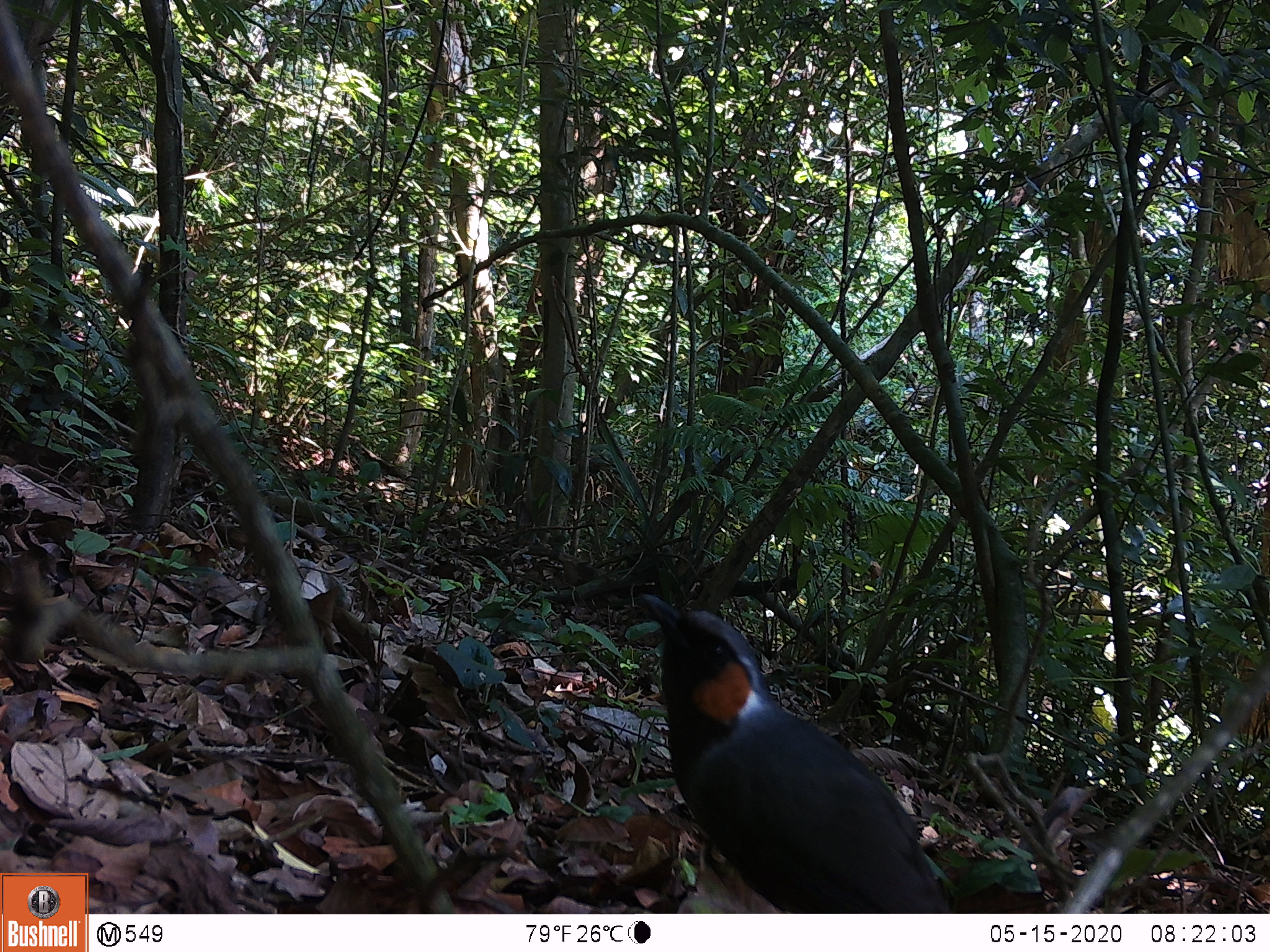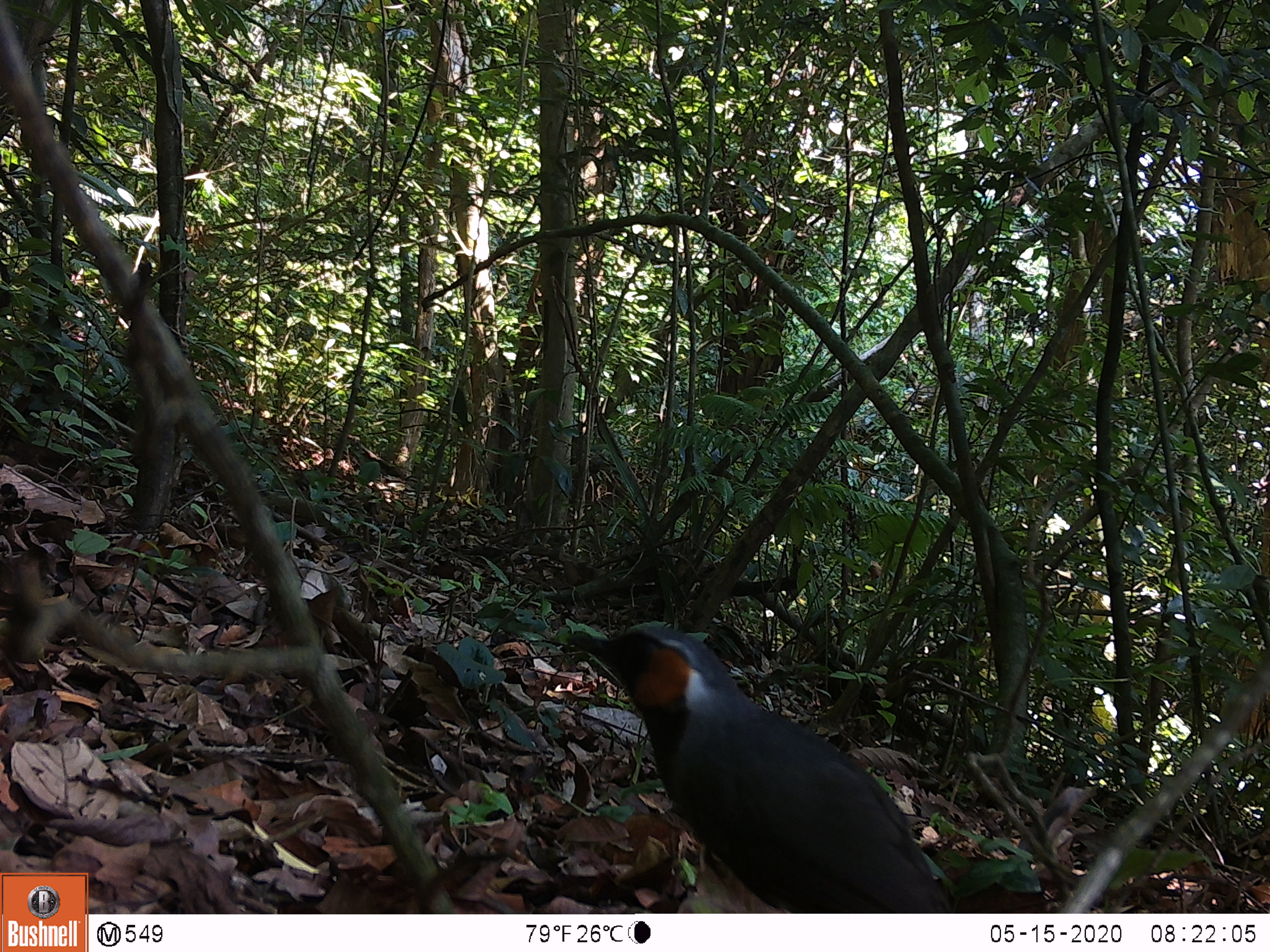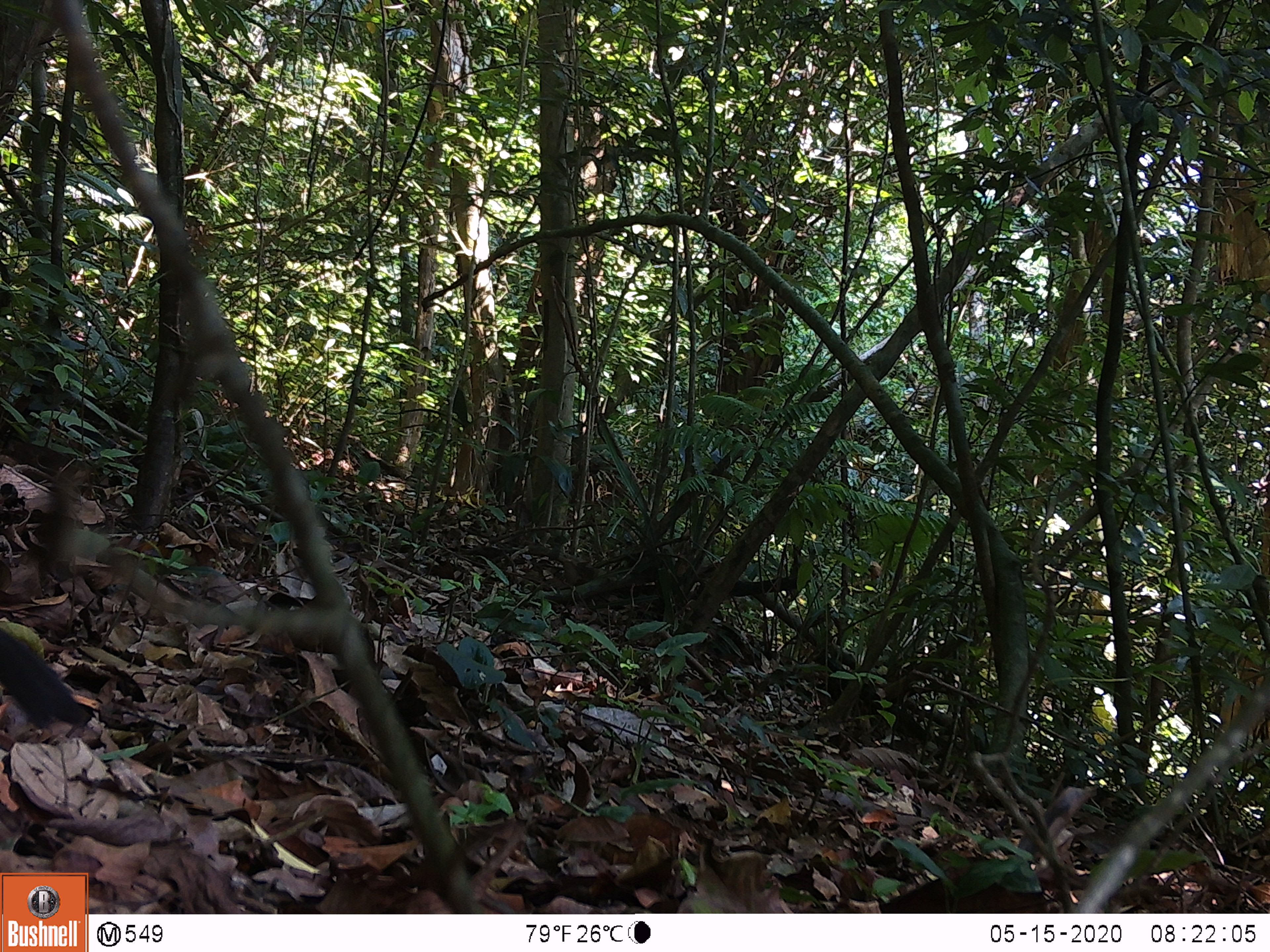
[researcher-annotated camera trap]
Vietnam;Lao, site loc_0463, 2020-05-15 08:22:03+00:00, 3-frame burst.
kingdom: Animalia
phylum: Chordata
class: Aves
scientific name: Aves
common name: bird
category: unidentified bird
Unidentified bird (bird) (Aves). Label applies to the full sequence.